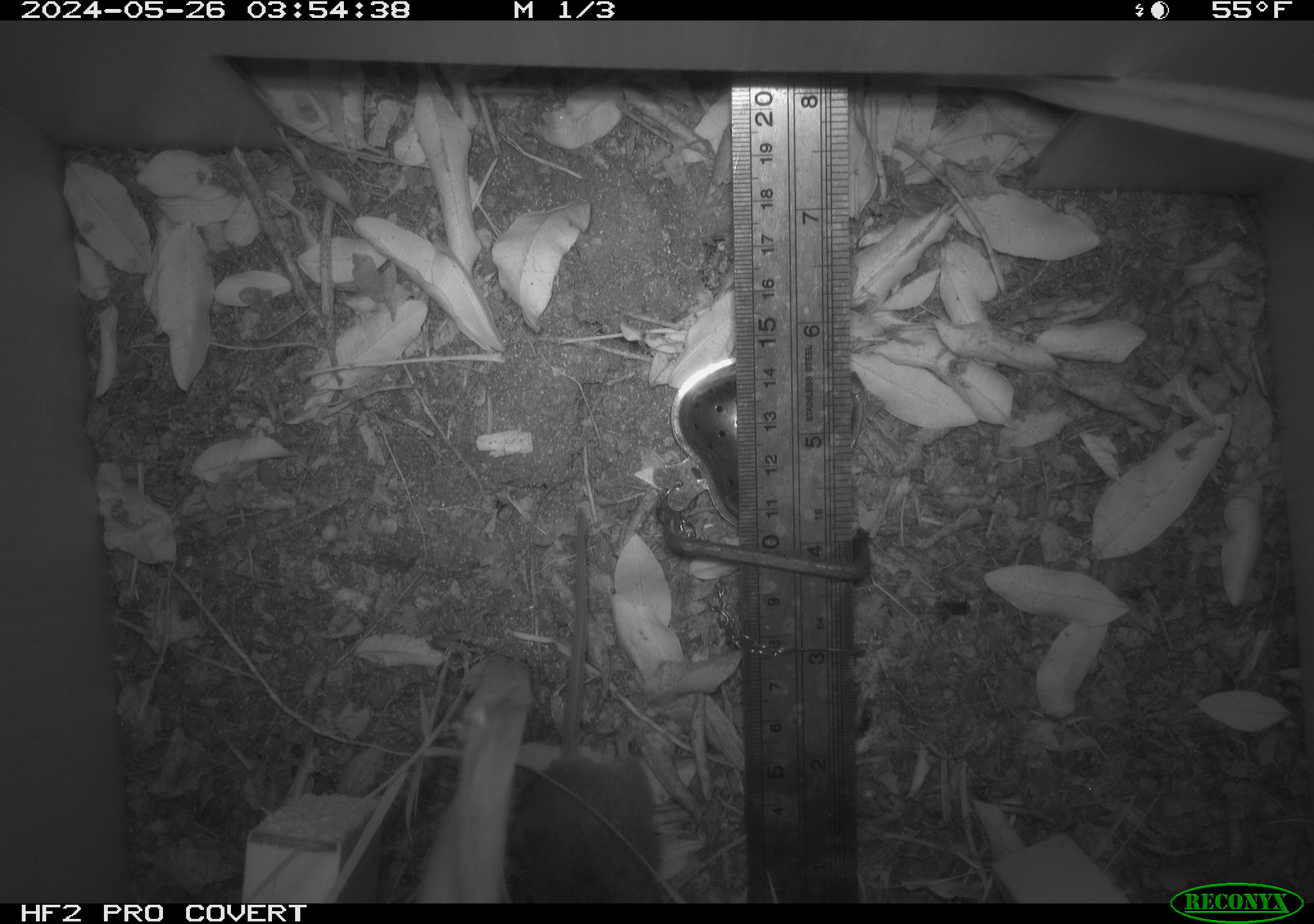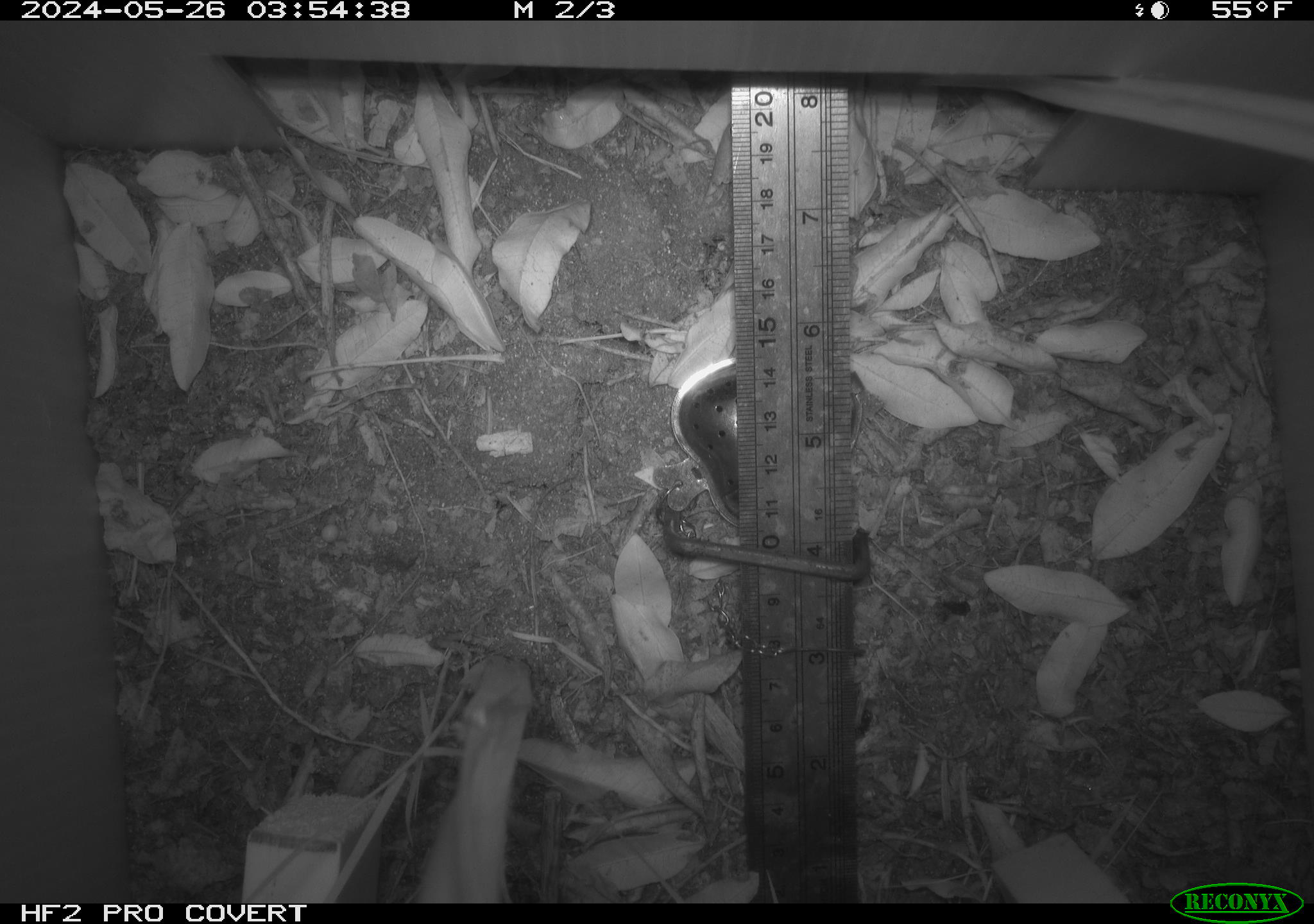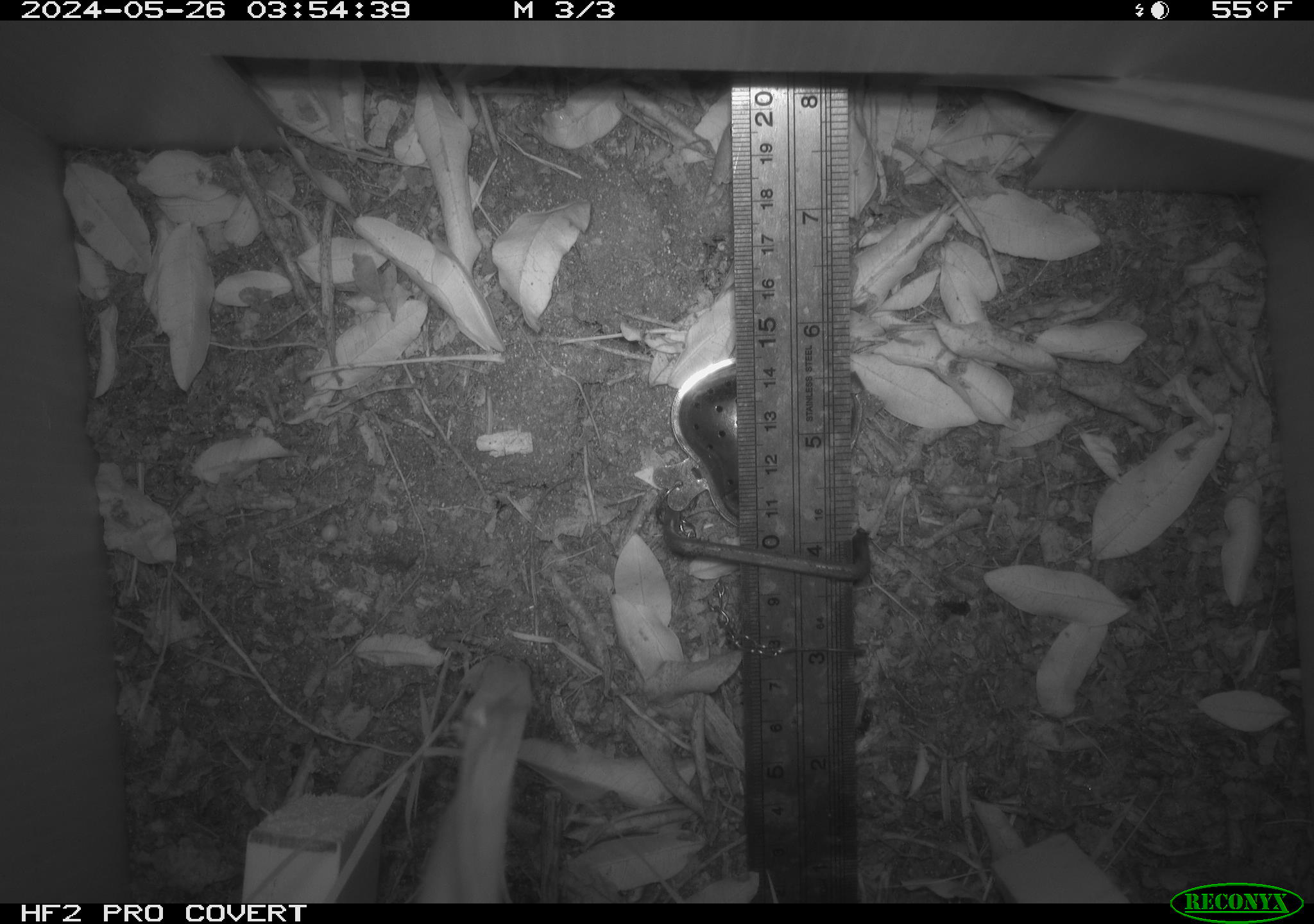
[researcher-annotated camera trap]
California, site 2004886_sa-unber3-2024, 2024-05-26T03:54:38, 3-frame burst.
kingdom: Animalia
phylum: Chordata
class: Mammalia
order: Rodentia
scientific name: Rodentia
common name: mouse species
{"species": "mouse species (Rodentia)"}